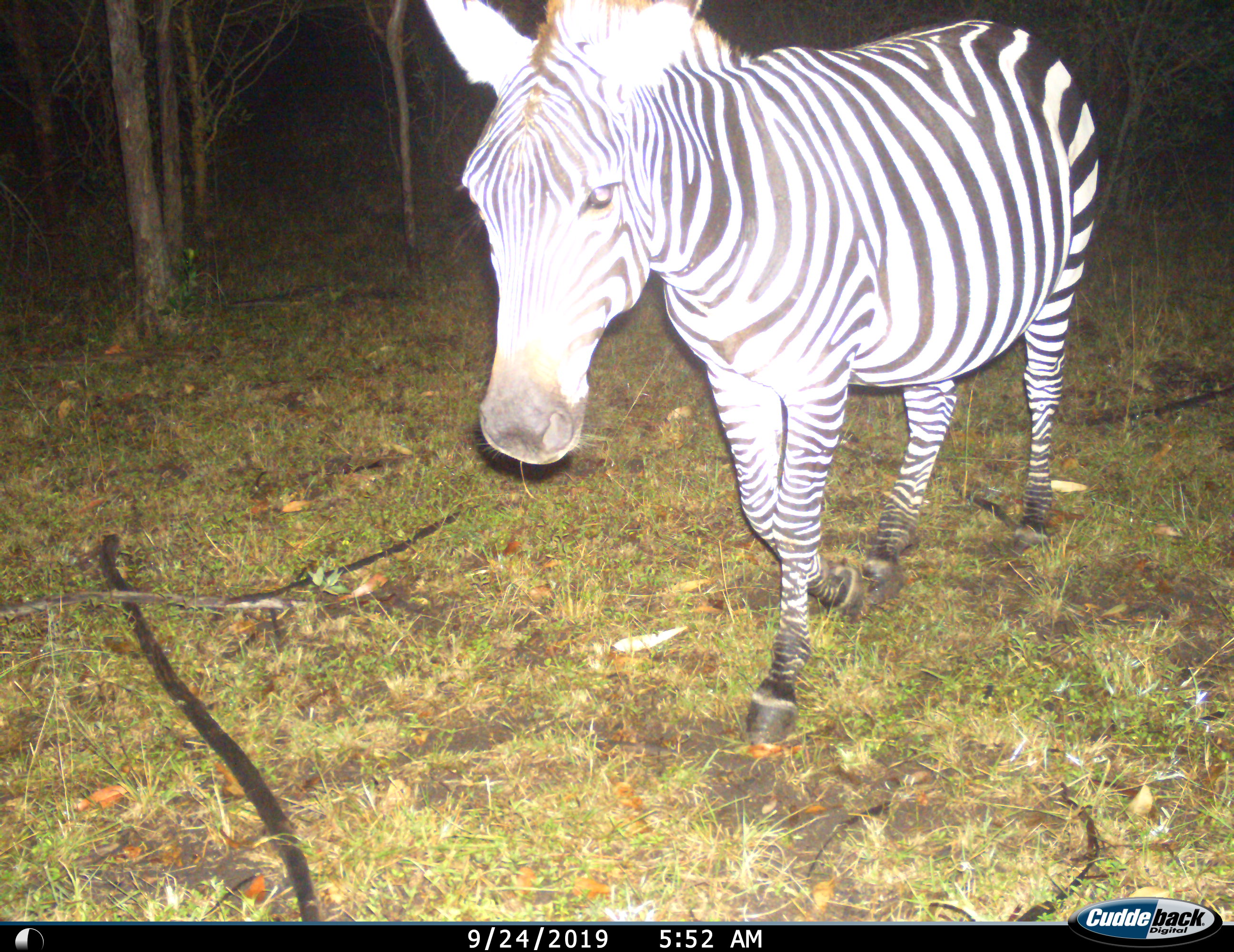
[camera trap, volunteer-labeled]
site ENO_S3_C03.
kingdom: Animalia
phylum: Chordata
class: Mammalia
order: Perissodactyla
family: Equidae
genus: Equus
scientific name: Equus quagga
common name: plains zebra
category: zebraplains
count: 1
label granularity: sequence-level